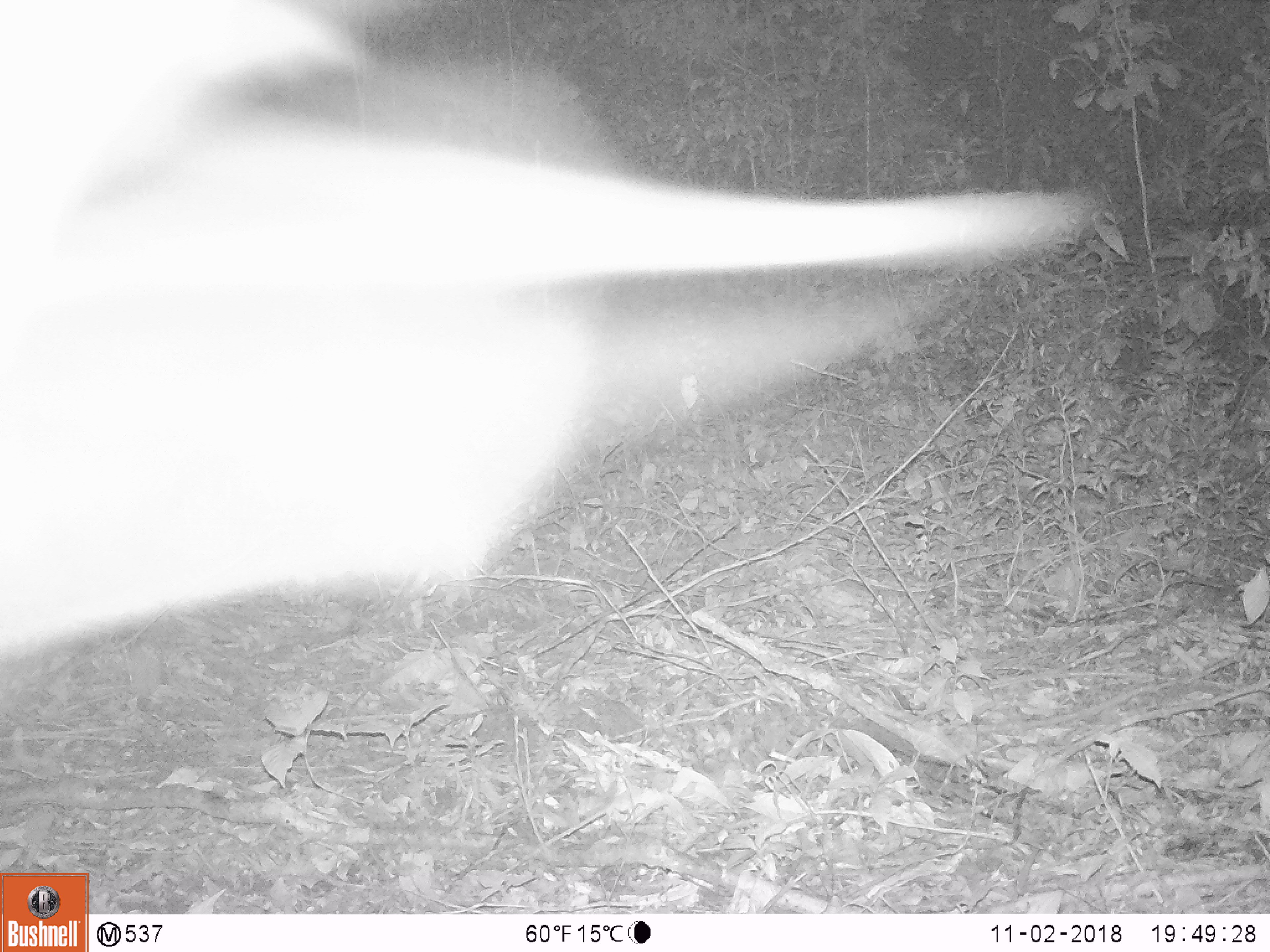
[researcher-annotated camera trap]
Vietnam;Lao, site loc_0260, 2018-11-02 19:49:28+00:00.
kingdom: Animalia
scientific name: Animalia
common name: animal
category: unidentified animal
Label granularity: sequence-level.